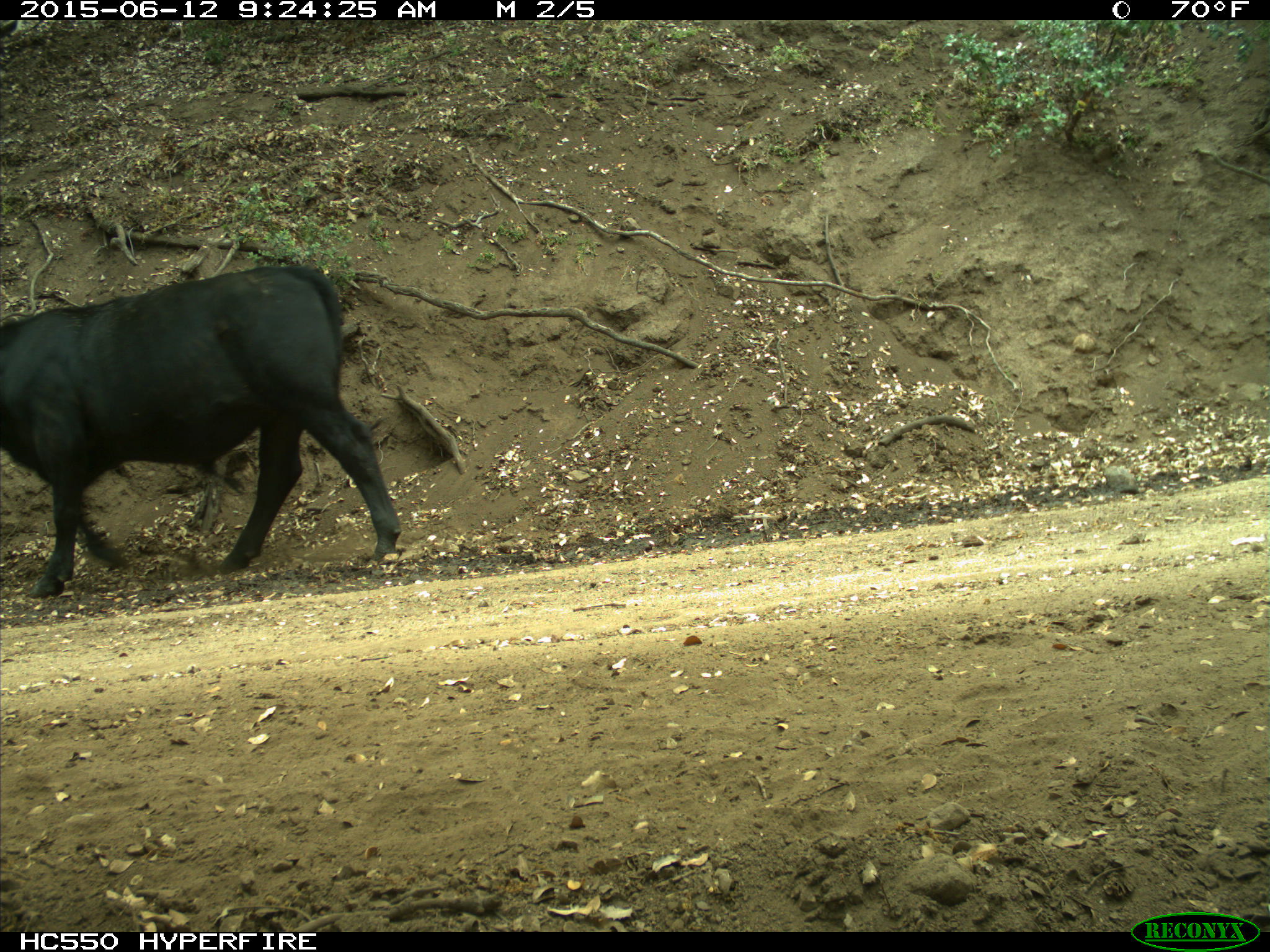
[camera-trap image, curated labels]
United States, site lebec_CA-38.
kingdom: Animalia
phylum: Chordata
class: Mammalia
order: Artiodactyla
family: Bovidae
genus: Bos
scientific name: Bos taurus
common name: domestic cow